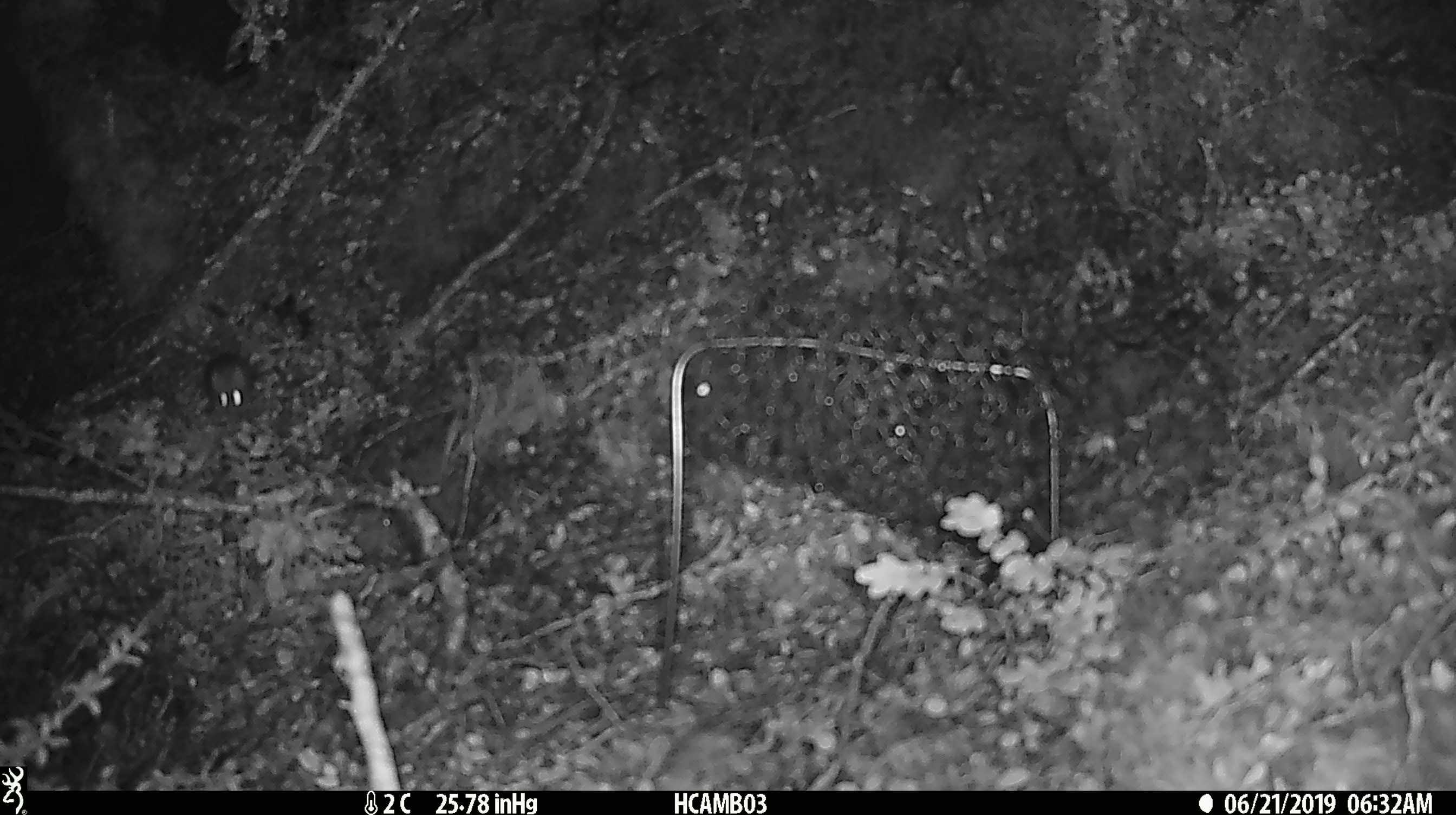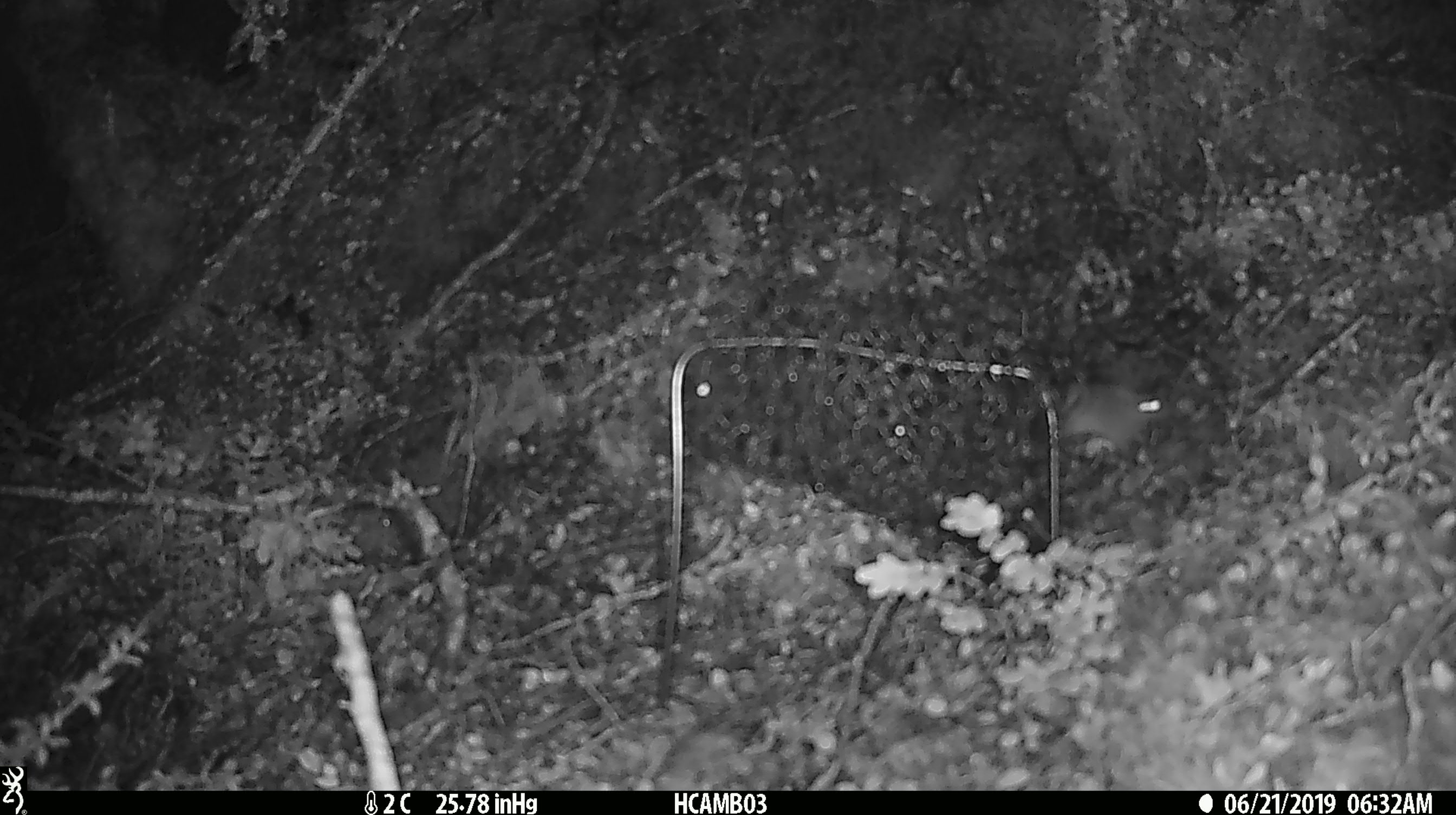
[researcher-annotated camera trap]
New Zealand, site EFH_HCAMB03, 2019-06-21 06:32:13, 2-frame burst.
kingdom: Animalia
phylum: Chordata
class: Mammalia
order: Rodentia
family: Muridae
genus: Mus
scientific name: Mus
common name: mouse